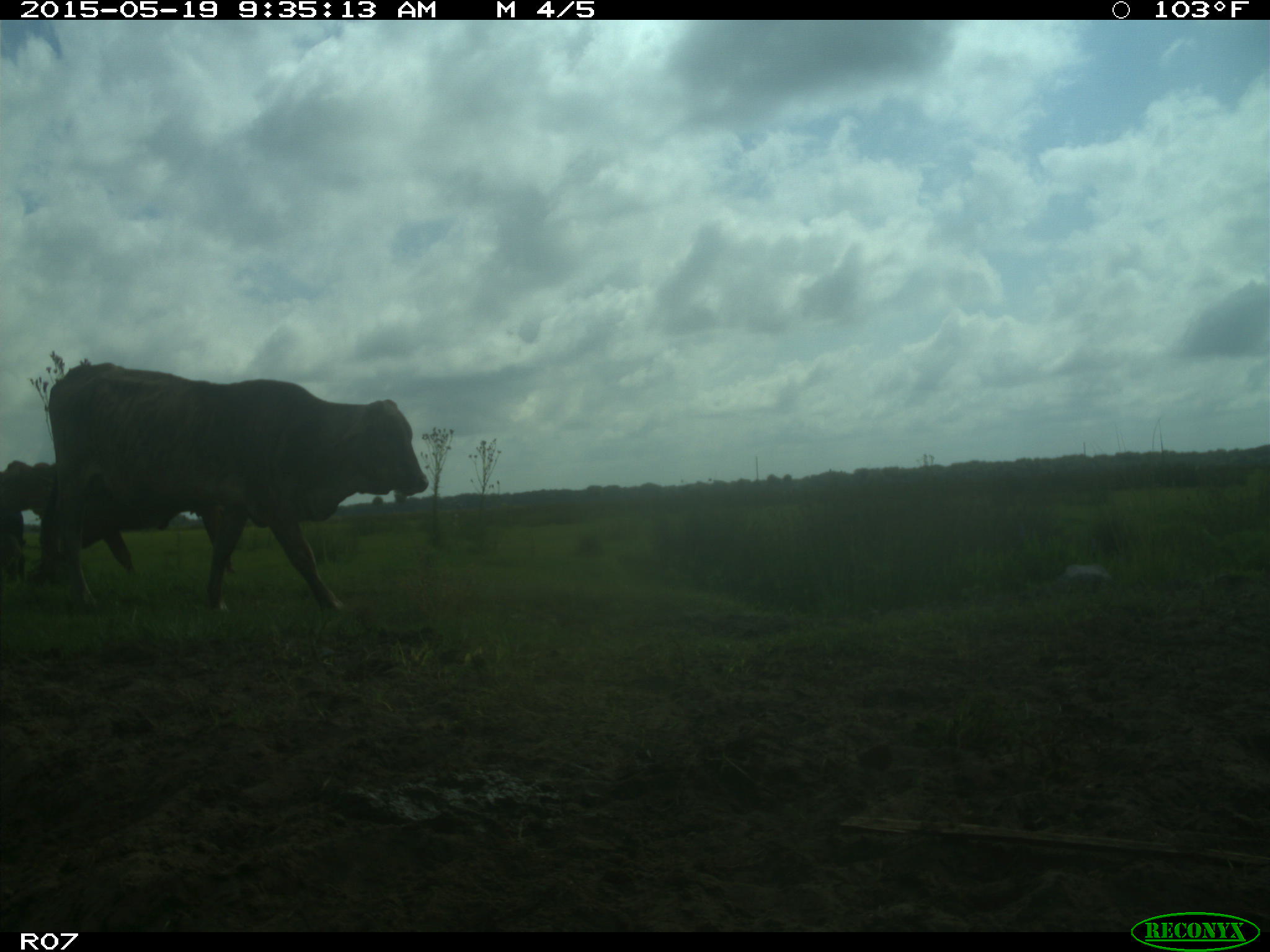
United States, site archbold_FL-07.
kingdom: Animalia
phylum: Chordata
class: Mammalia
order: Artiodactyla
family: Bovidae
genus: Bos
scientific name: Bos taurus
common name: domestic cow